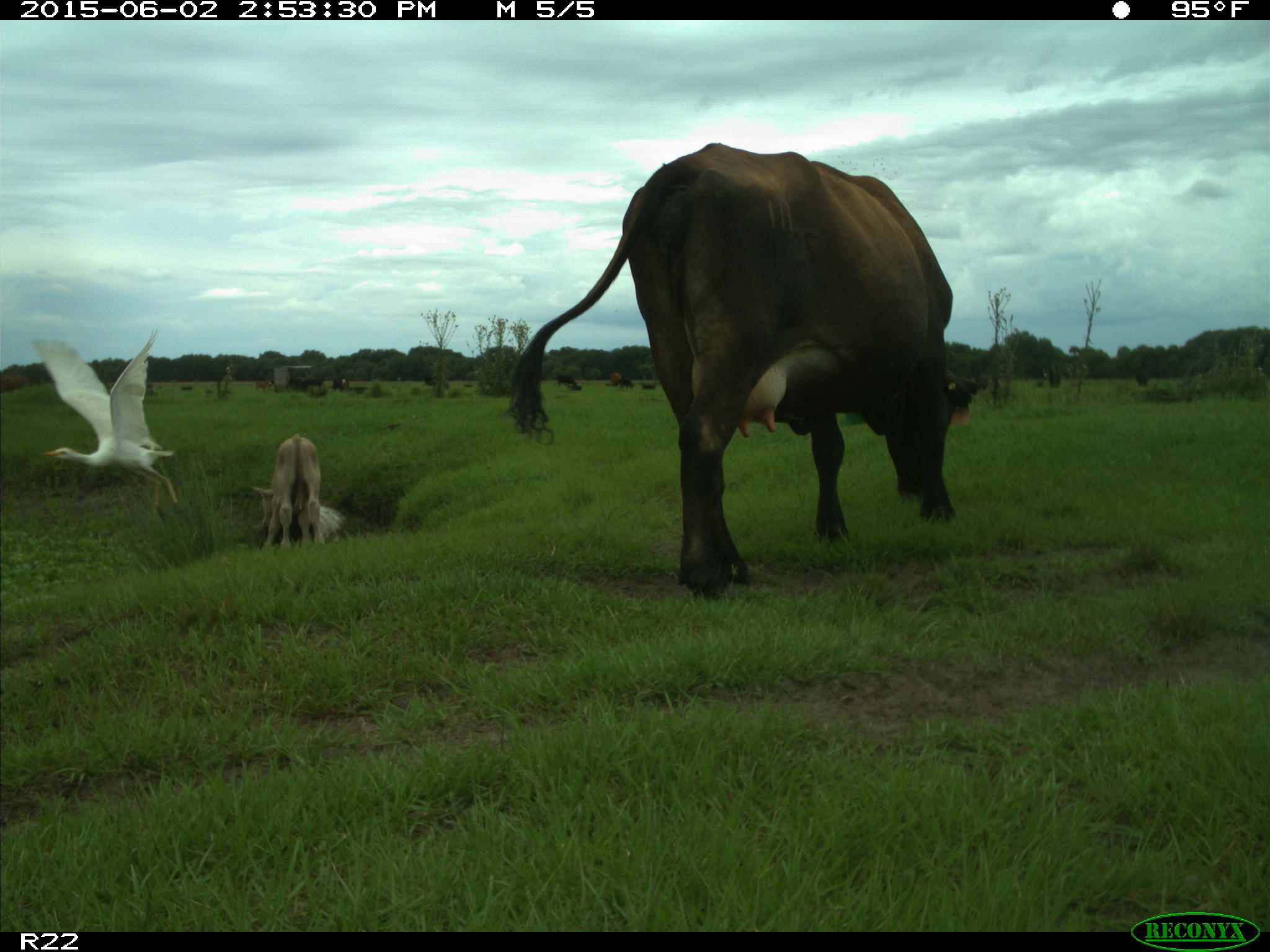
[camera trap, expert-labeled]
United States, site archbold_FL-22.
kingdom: Animalia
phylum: Chordata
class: Mammalia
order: Artiodactyla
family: Bovidae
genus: Bos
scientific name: Bos taurus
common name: domestic cow